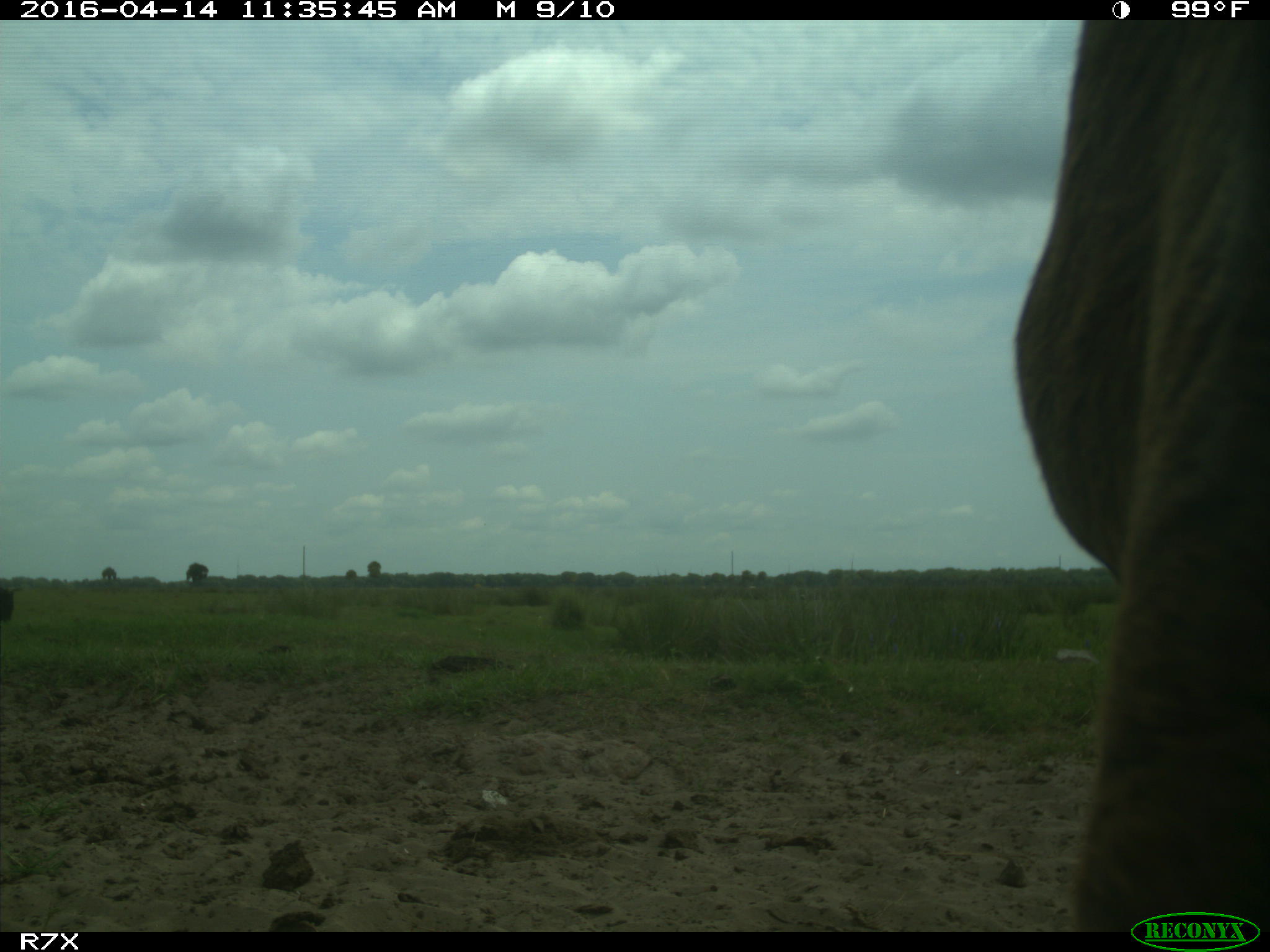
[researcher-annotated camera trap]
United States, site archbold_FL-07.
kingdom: Animalia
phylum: Chordata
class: Mammalia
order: Artiodactyla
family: Bovidae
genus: Bos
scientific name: Bos taurus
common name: domestic cow